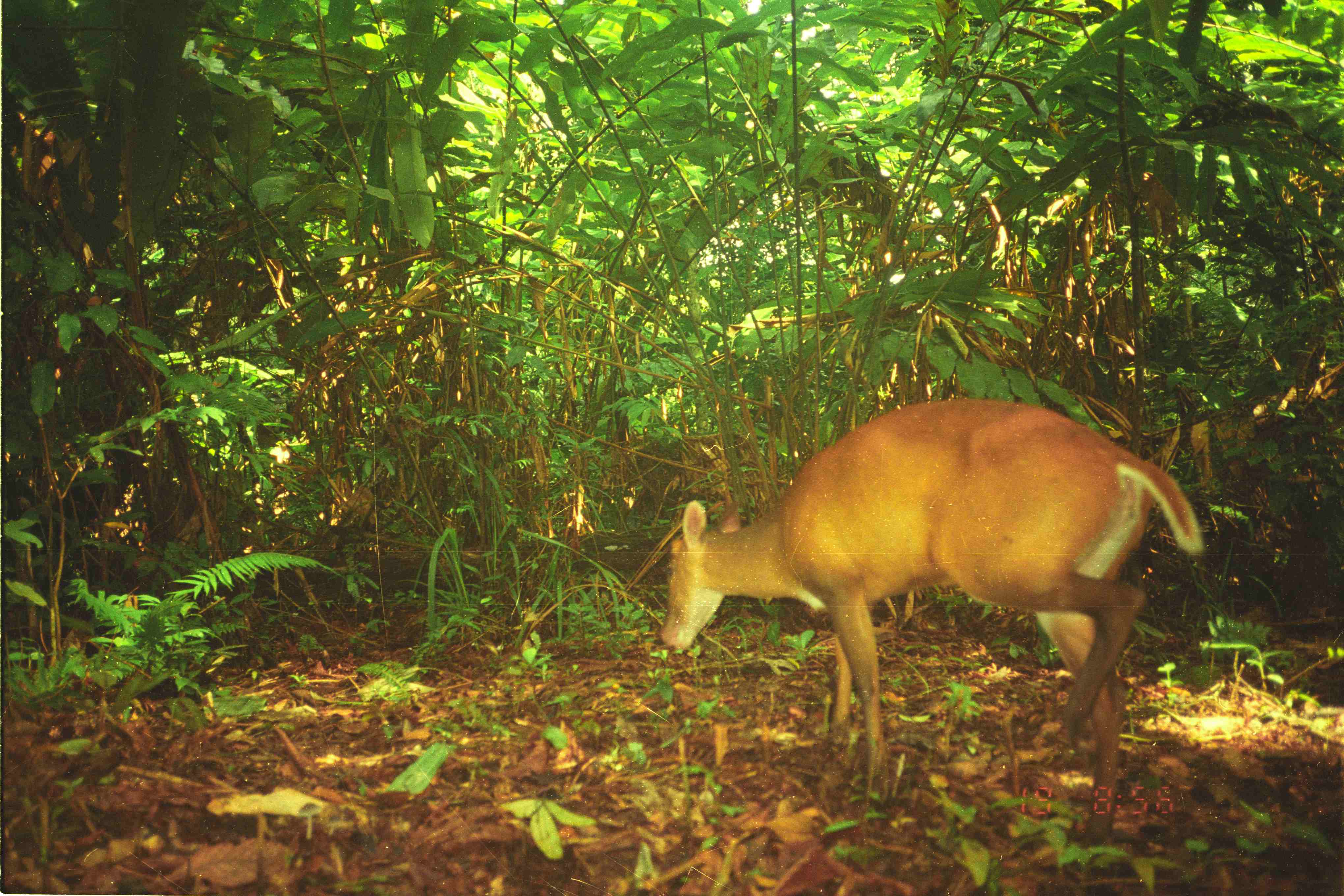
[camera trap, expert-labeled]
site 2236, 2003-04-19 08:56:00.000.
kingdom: Animalia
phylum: Chordata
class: Mammalia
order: Artiodactyla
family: Cervidae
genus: Muntiacus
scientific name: Muntiacus muntjak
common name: southern red muntjac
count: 1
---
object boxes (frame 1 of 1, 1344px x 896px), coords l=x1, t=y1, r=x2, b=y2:
muntiacus muntjak: l=654, t=391, r=1201, b=840